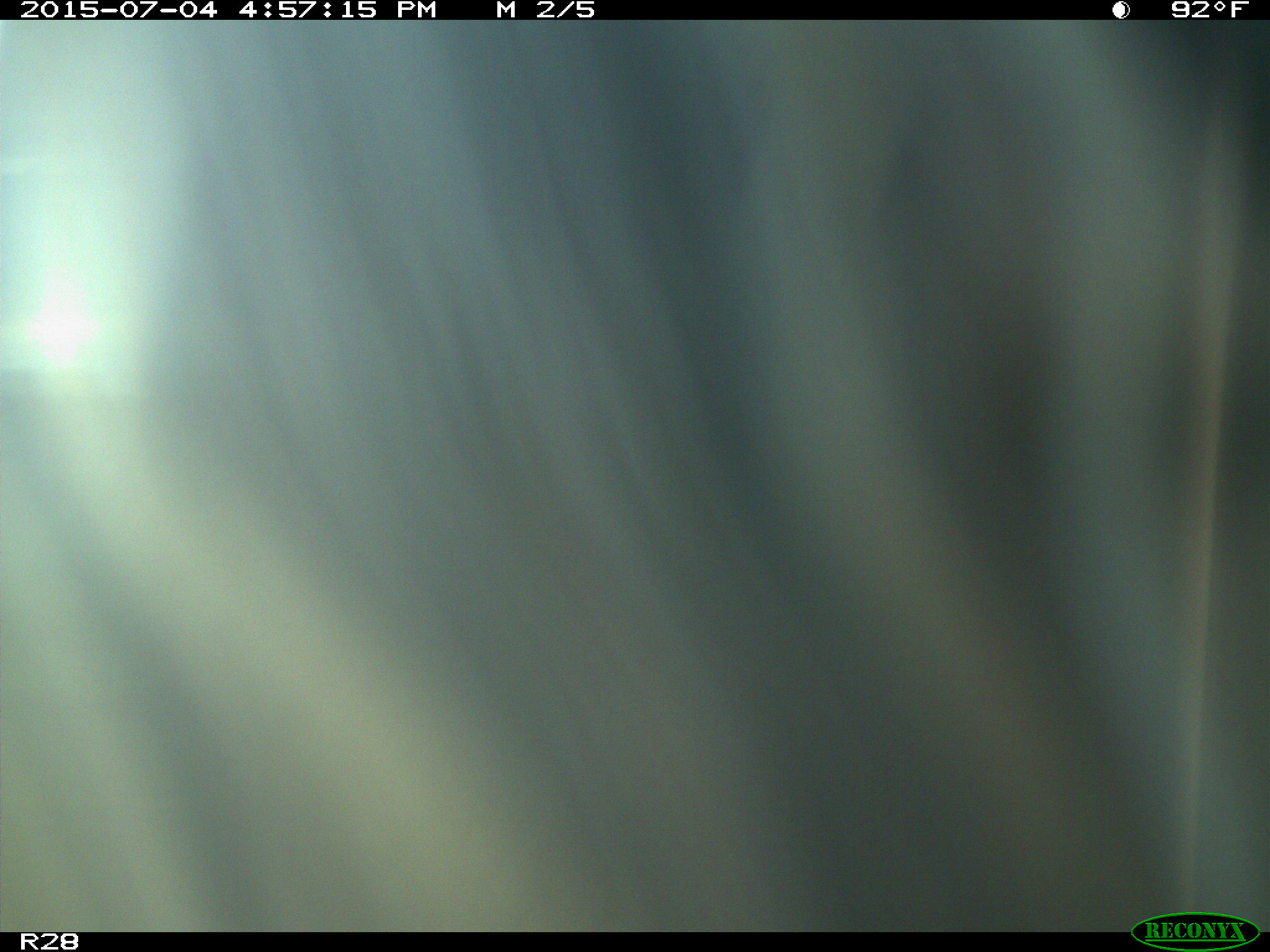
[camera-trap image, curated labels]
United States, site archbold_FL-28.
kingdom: Animalia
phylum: Chordata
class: Mammalia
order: Artiodactyla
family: Bovidae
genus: Bos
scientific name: Bos taurus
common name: domestic cow